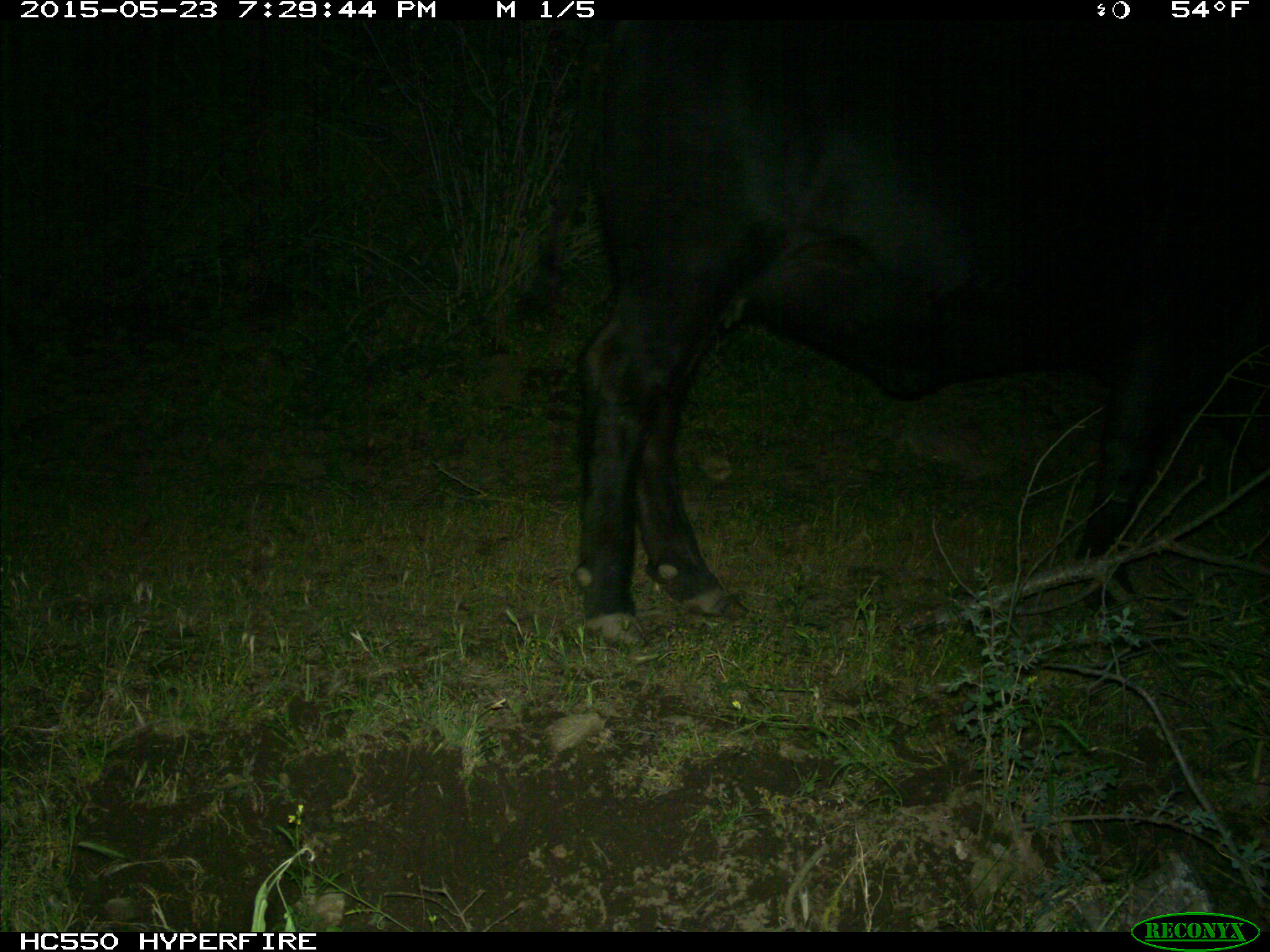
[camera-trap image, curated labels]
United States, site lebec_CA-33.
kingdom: Animalia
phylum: Chordata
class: Mammalia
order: Artiodactyla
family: Bovidae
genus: Bos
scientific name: Bos taurus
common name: domestic cow